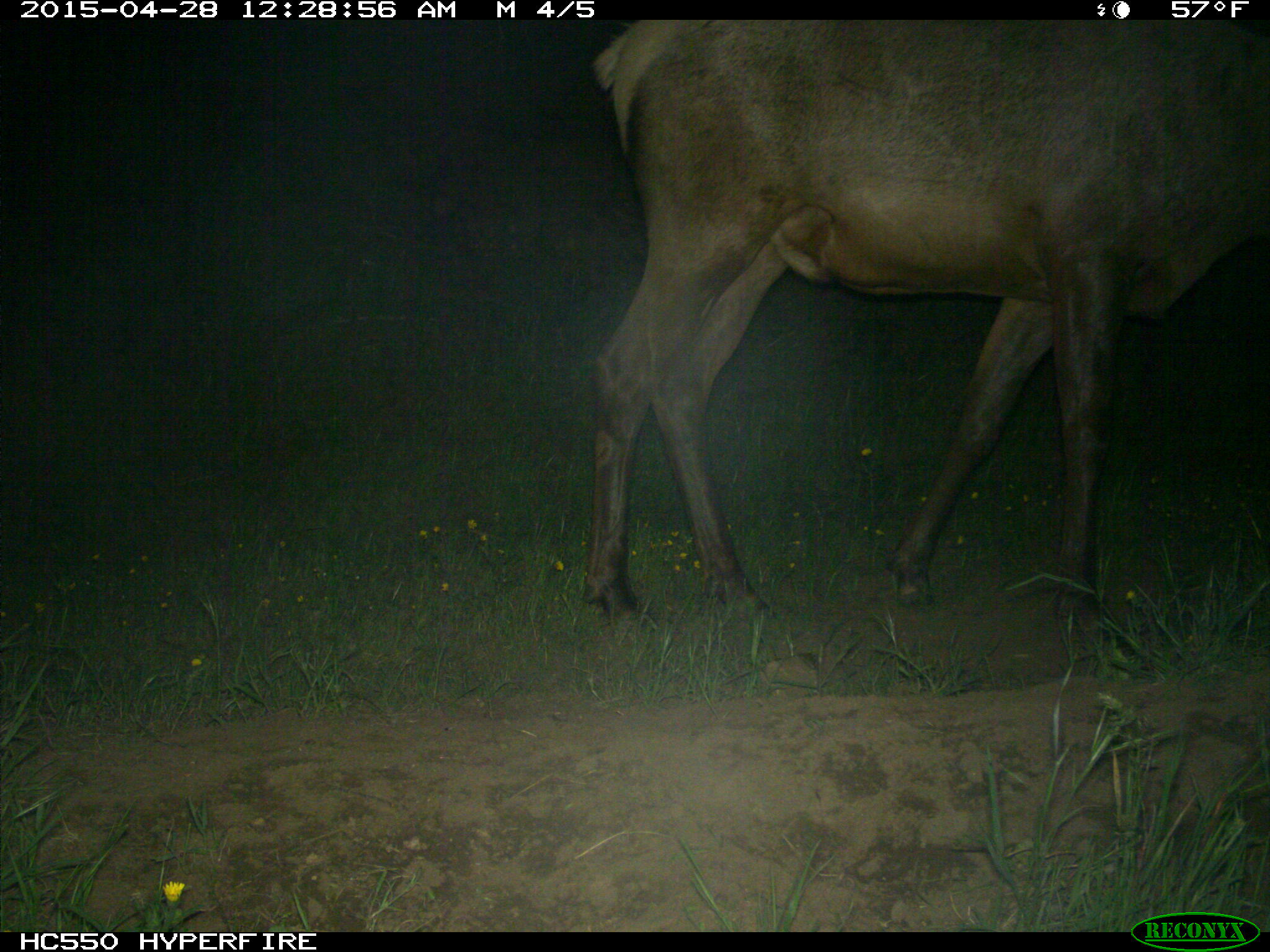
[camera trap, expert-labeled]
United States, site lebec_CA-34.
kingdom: Animalia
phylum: Chordata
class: Mammalia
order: Artiodactyla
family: Cervidae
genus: Cervus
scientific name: Cervus canadensis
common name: elk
Cervus canadensis (elk).